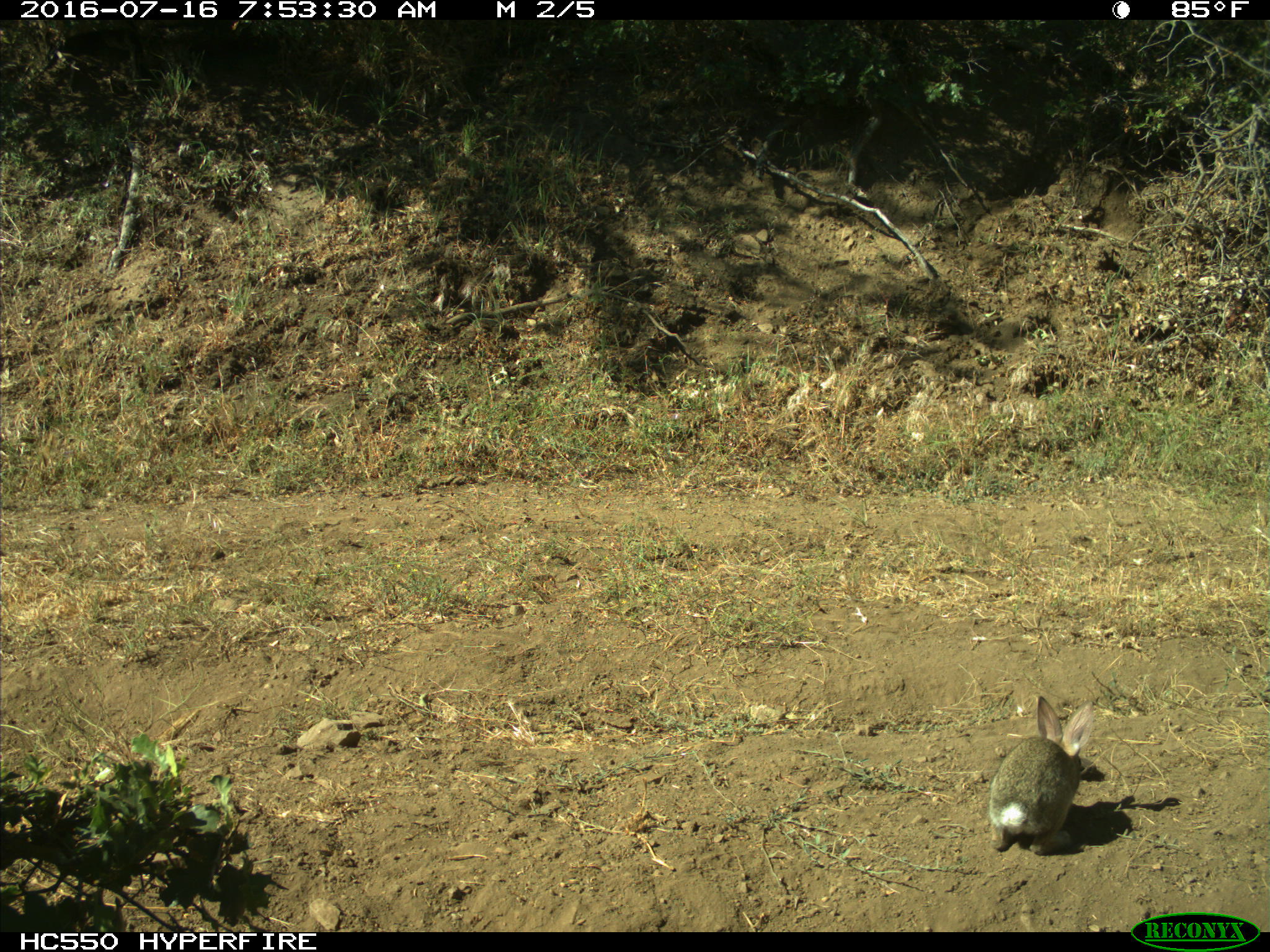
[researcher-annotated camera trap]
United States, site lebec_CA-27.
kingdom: Animalia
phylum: Chordata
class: Mammalia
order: Lagomorpha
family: Leporidae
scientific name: Leporidae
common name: rabbits and hares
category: unidentified rabbit